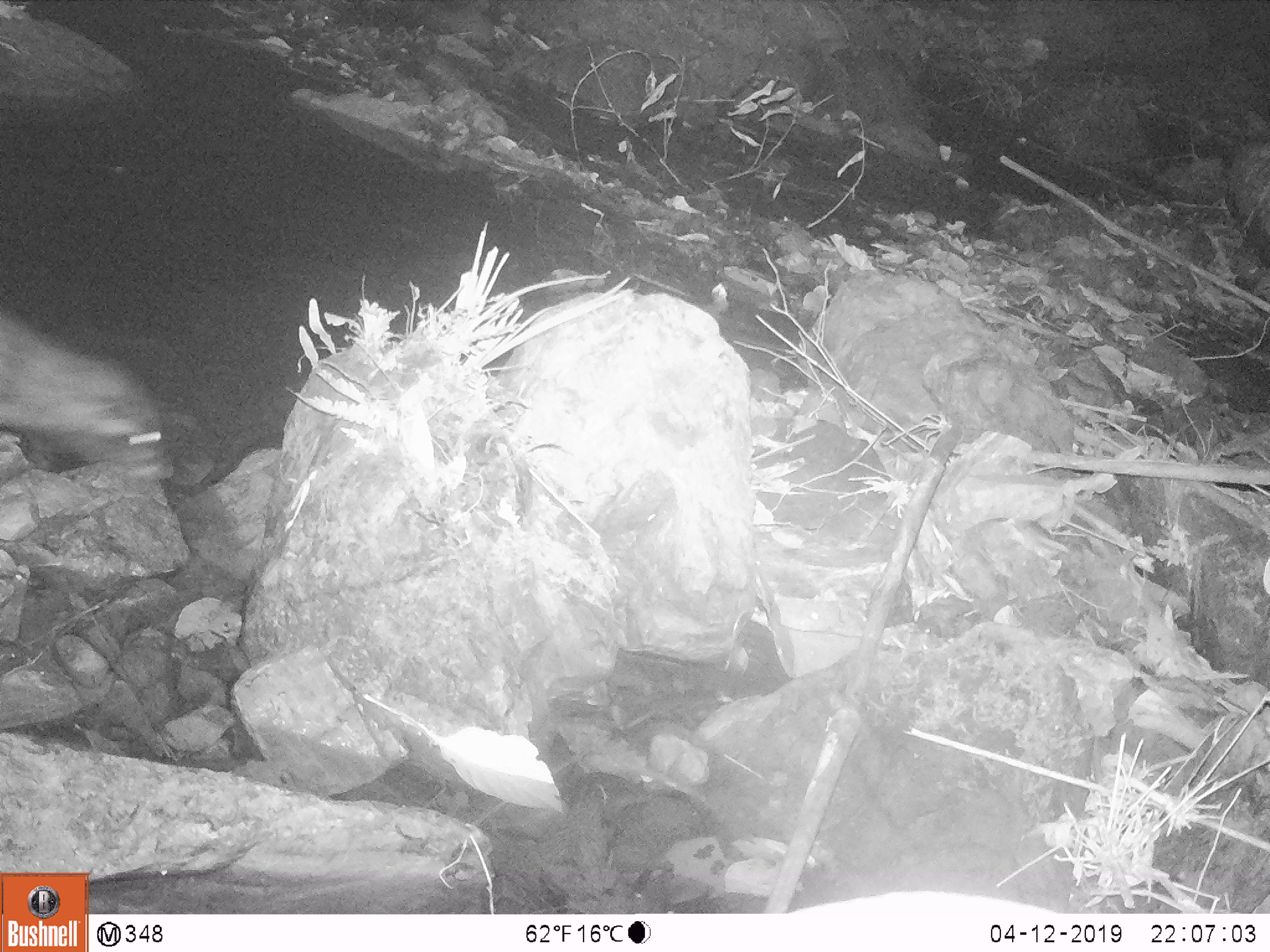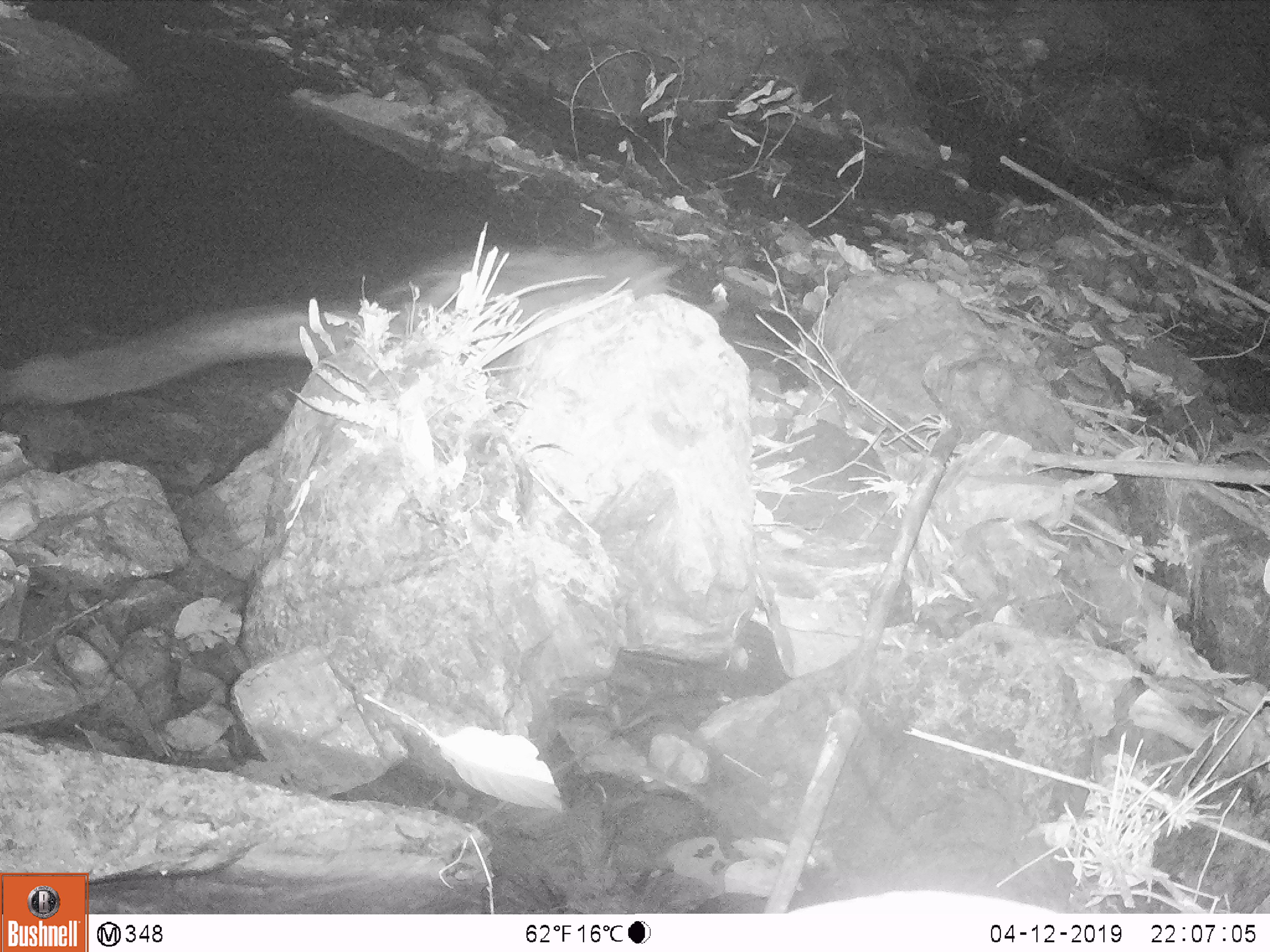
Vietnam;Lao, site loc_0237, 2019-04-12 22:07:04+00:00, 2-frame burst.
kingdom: Animalia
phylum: Chordata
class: Mammalia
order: Carnivora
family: Viverridae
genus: Paradoxurus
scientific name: Paradoxurus hermaphroditus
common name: common palm civet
Common palm civet (Paradoxurus hermaphroditus). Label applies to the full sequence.